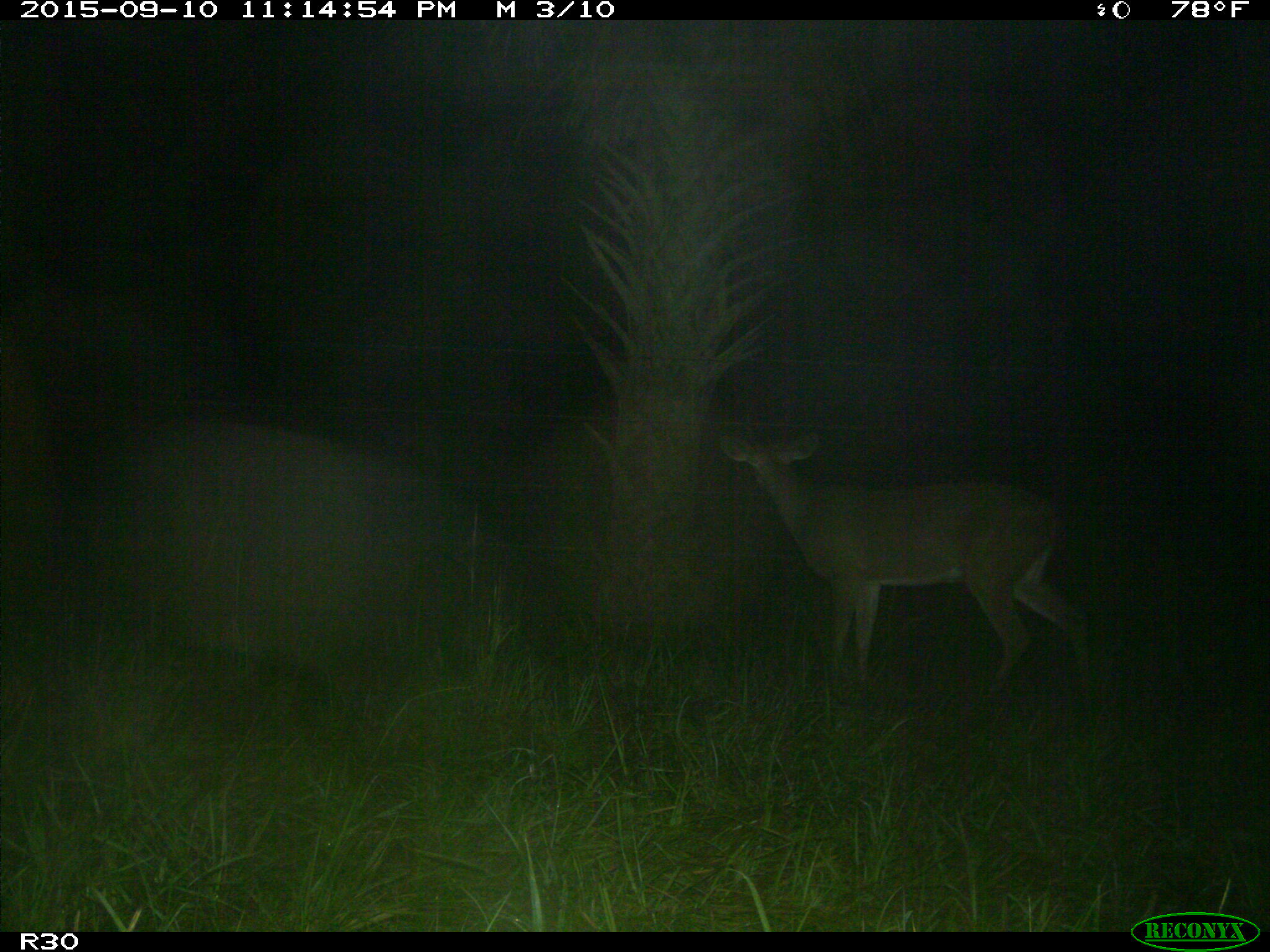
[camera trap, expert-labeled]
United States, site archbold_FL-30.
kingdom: Animalia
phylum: Chordata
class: Mammalia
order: Artiodactyla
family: Cervidae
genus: Odocoileus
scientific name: Odocoileus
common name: deer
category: unidentified deer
Unidentified deer (deer) (Odocoileus).